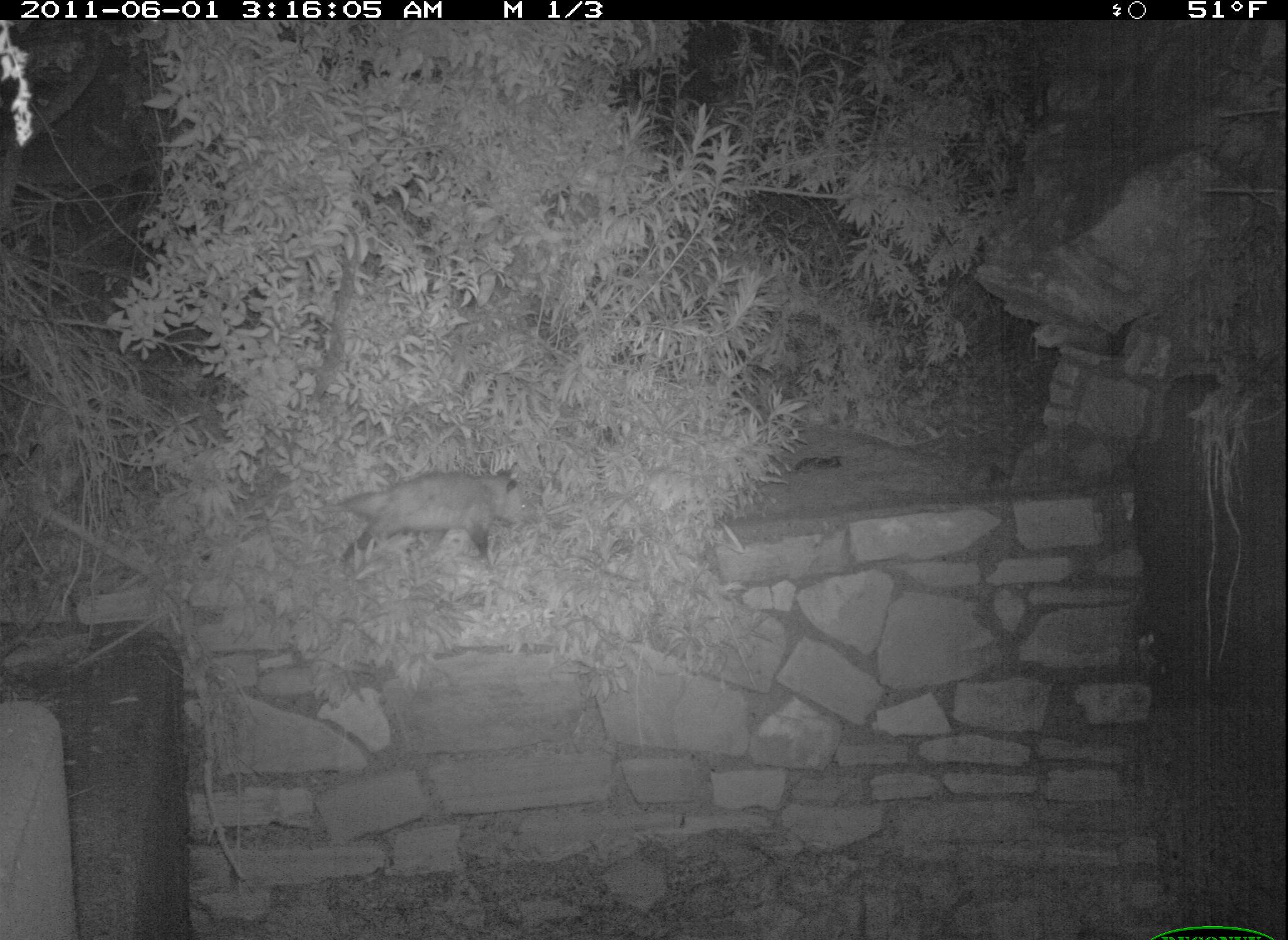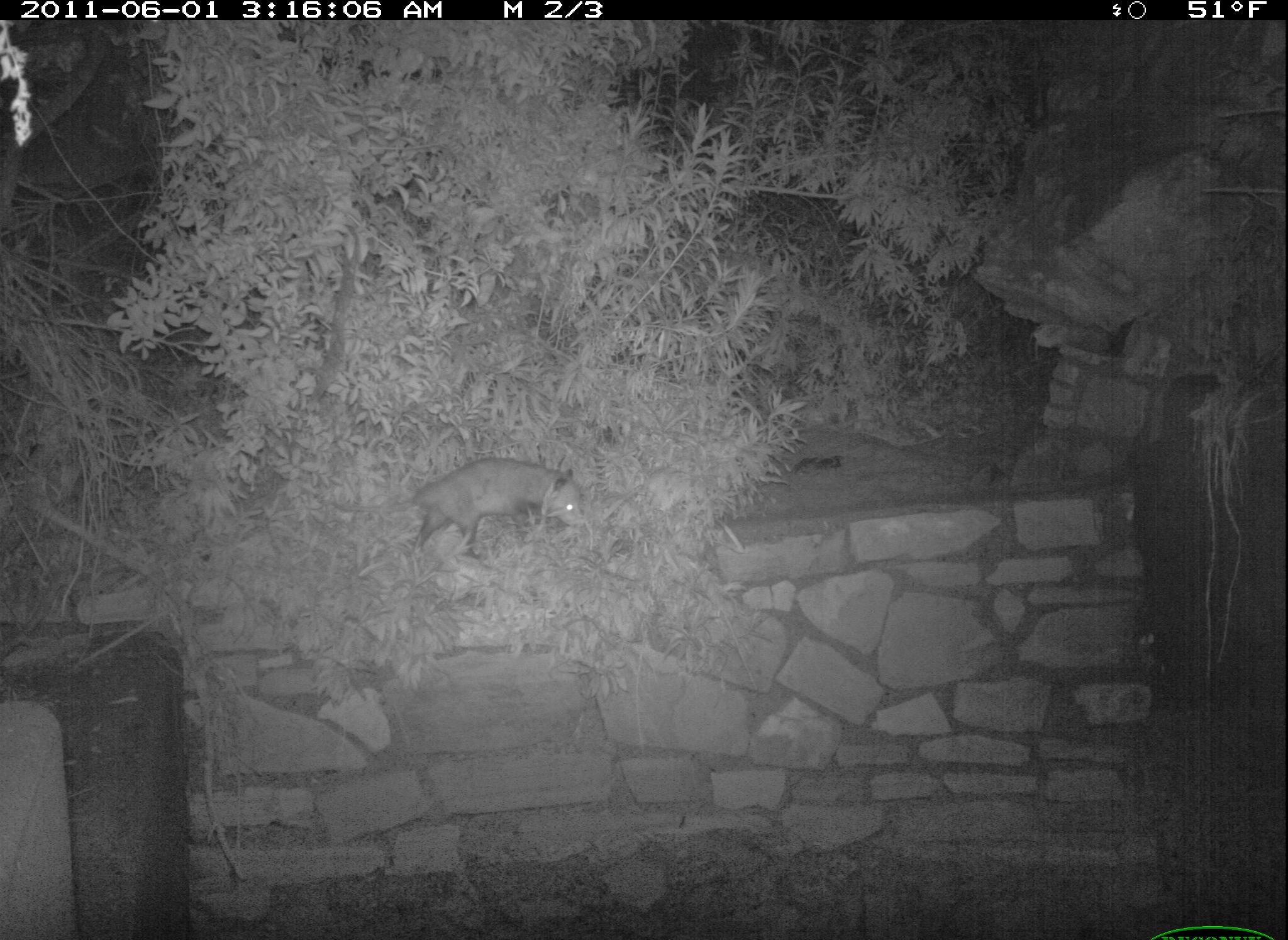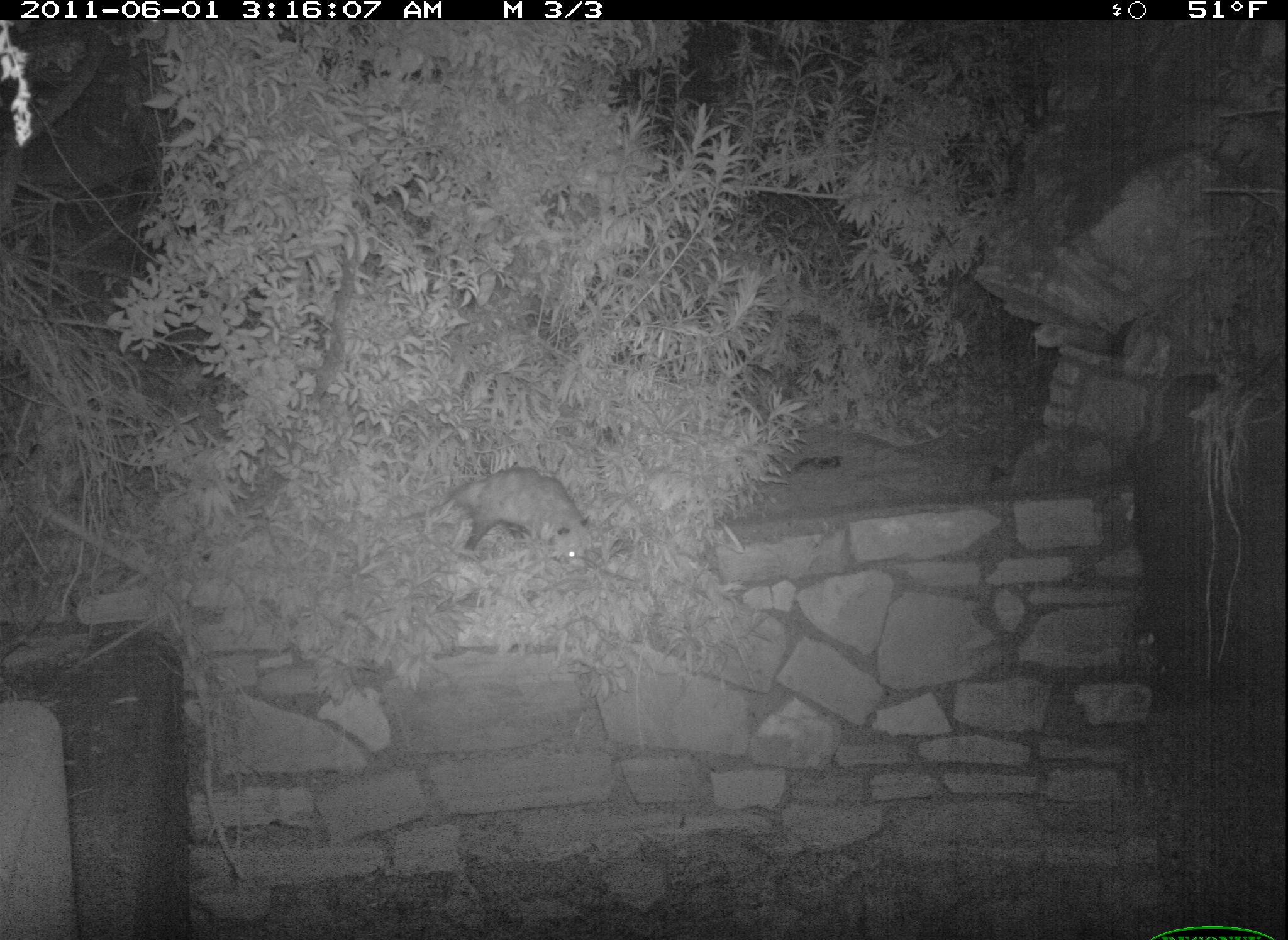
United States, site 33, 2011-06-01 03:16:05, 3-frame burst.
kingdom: Animalia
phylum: Chordata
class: Mammalia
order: Didelphimorphia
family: Didelphidae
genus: Didelphis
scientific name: Didelphis virginiana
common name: virginia opossum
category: opossum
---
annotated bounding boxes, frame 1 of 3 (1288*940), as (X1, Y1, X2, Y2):
opossum: (312, 461, 540, 573)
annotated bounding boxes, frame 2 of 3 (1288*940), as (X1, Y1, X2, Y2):
opossum: (327, 457, 591, 566)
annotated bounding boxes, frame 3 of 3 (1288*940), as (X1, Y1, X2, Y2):
opossum: (388, 457, 638, 607)